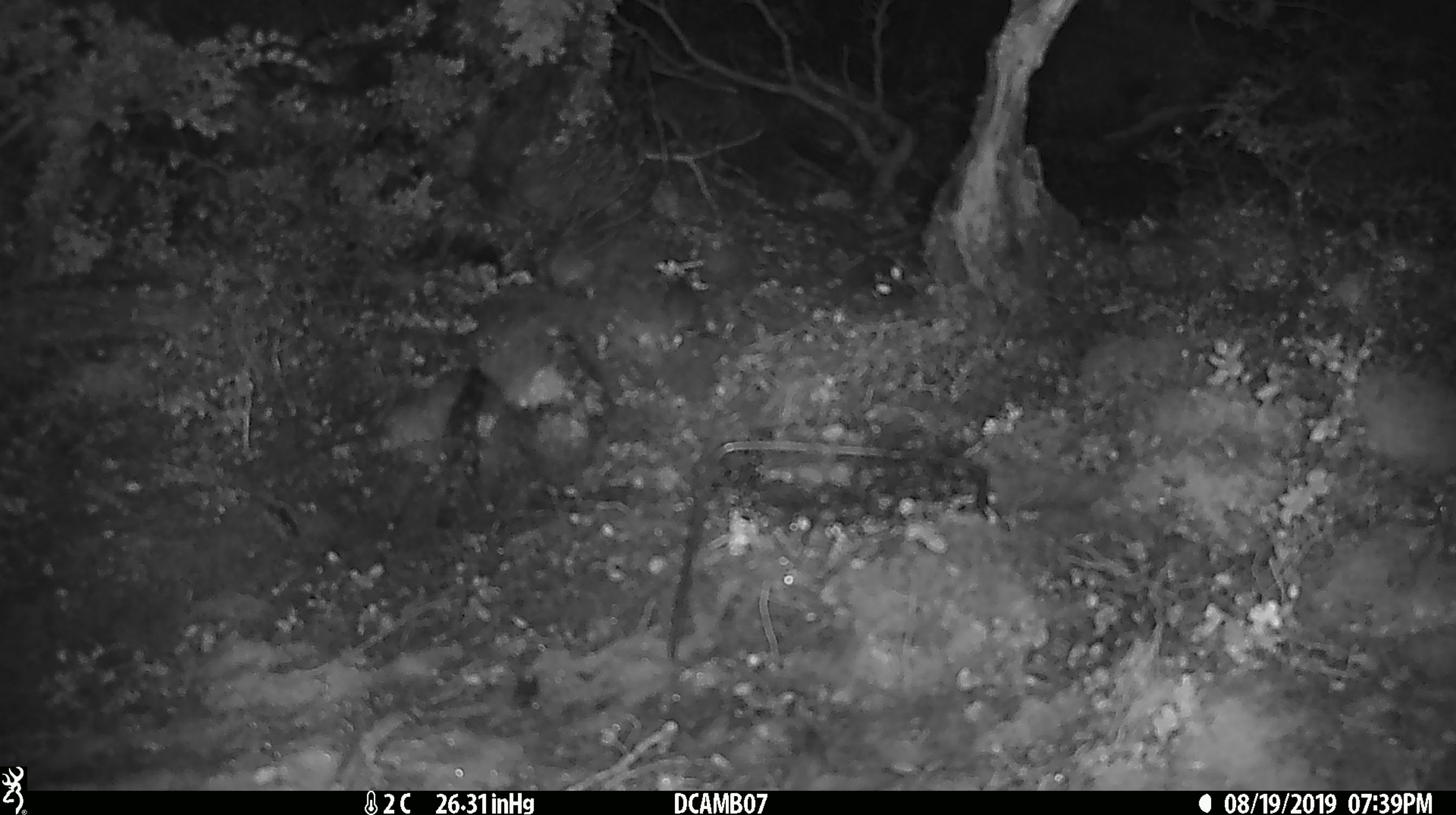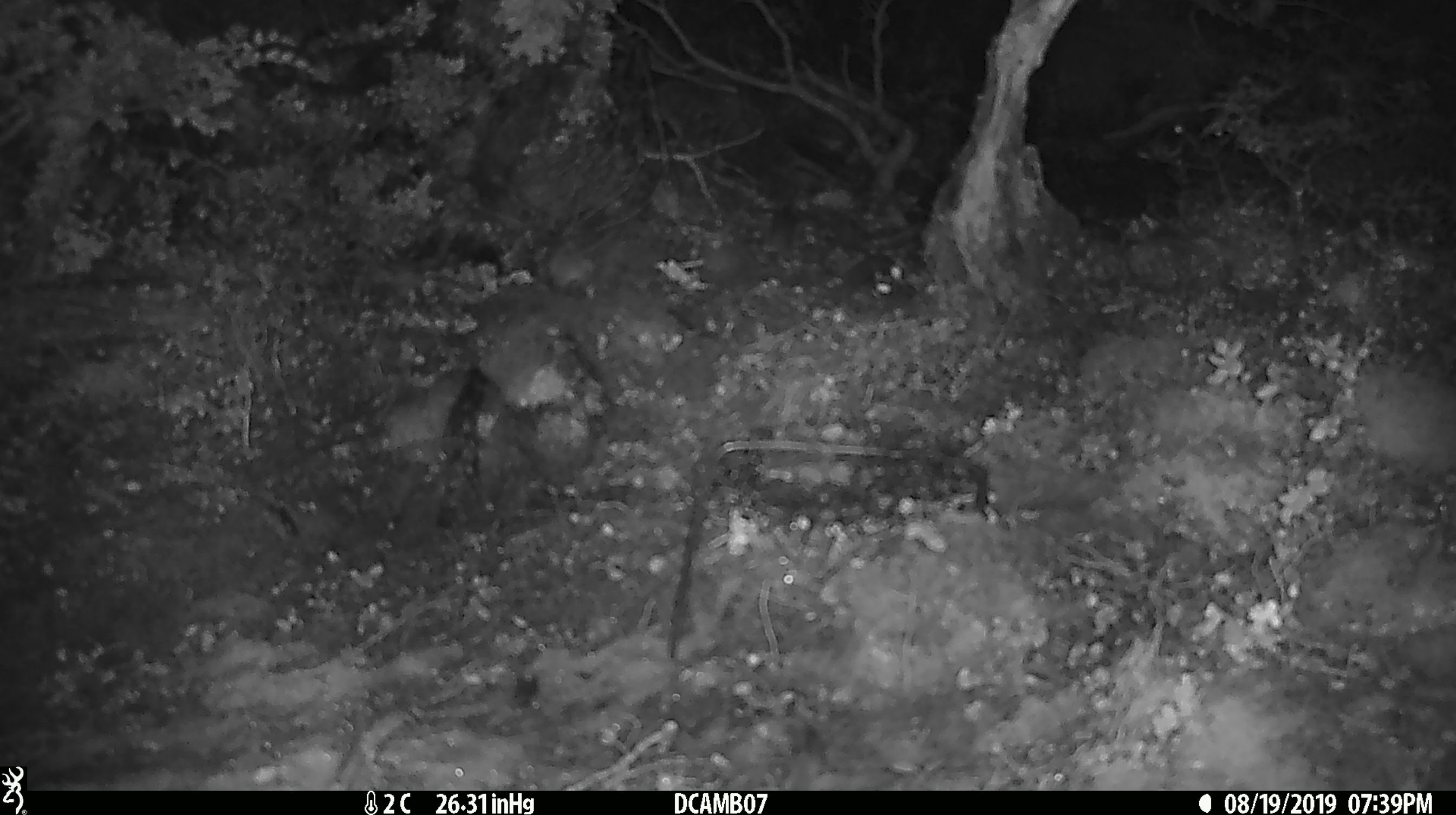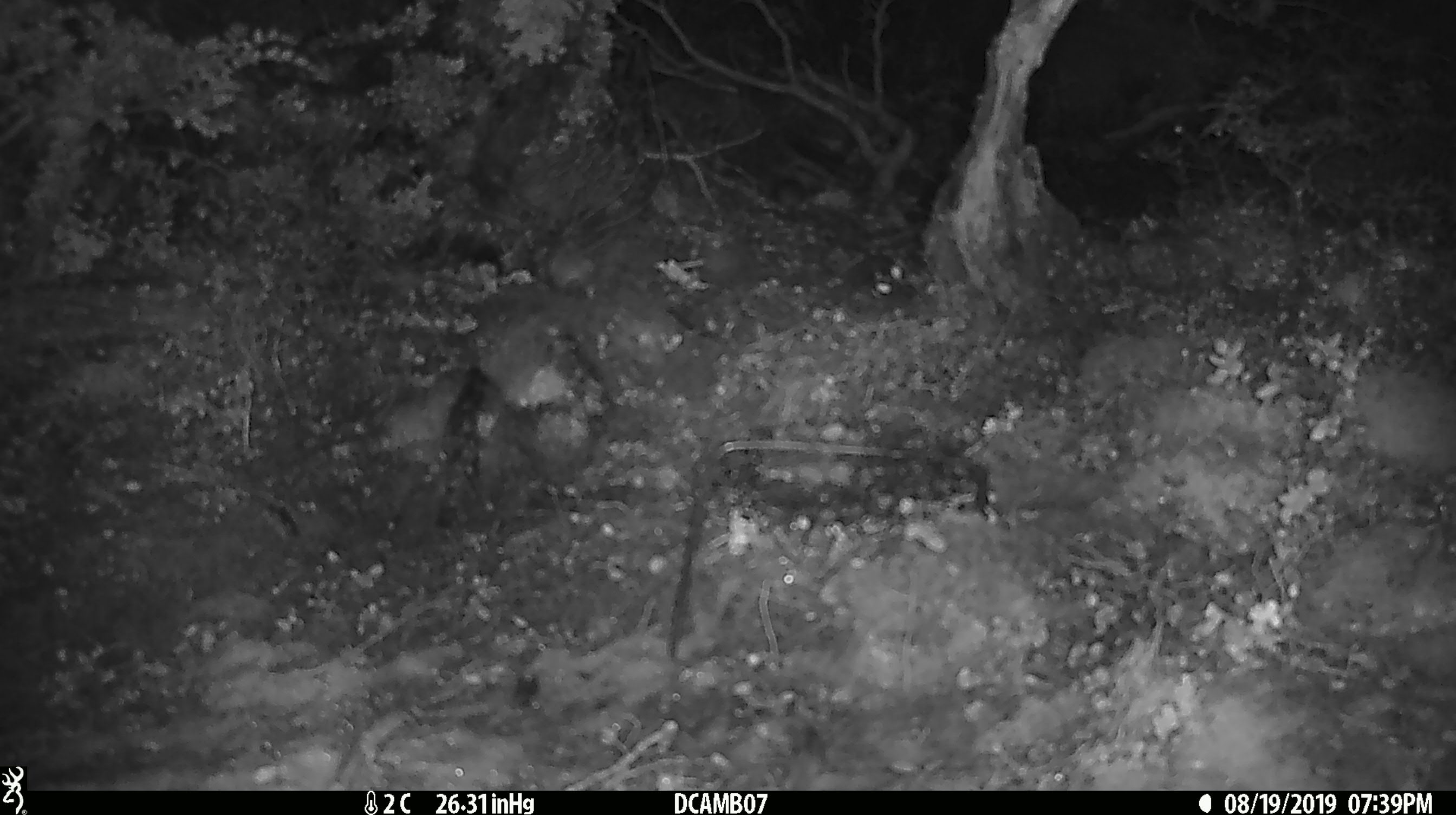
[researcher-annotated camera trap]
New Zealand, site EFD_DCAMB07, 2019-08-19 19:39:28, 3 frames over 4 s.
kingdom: Animalia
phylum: Chordata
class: Mammalia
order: Rodentia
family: Muridae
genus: Mus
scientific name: Mus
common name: mouse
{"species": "mouse (Mus)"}